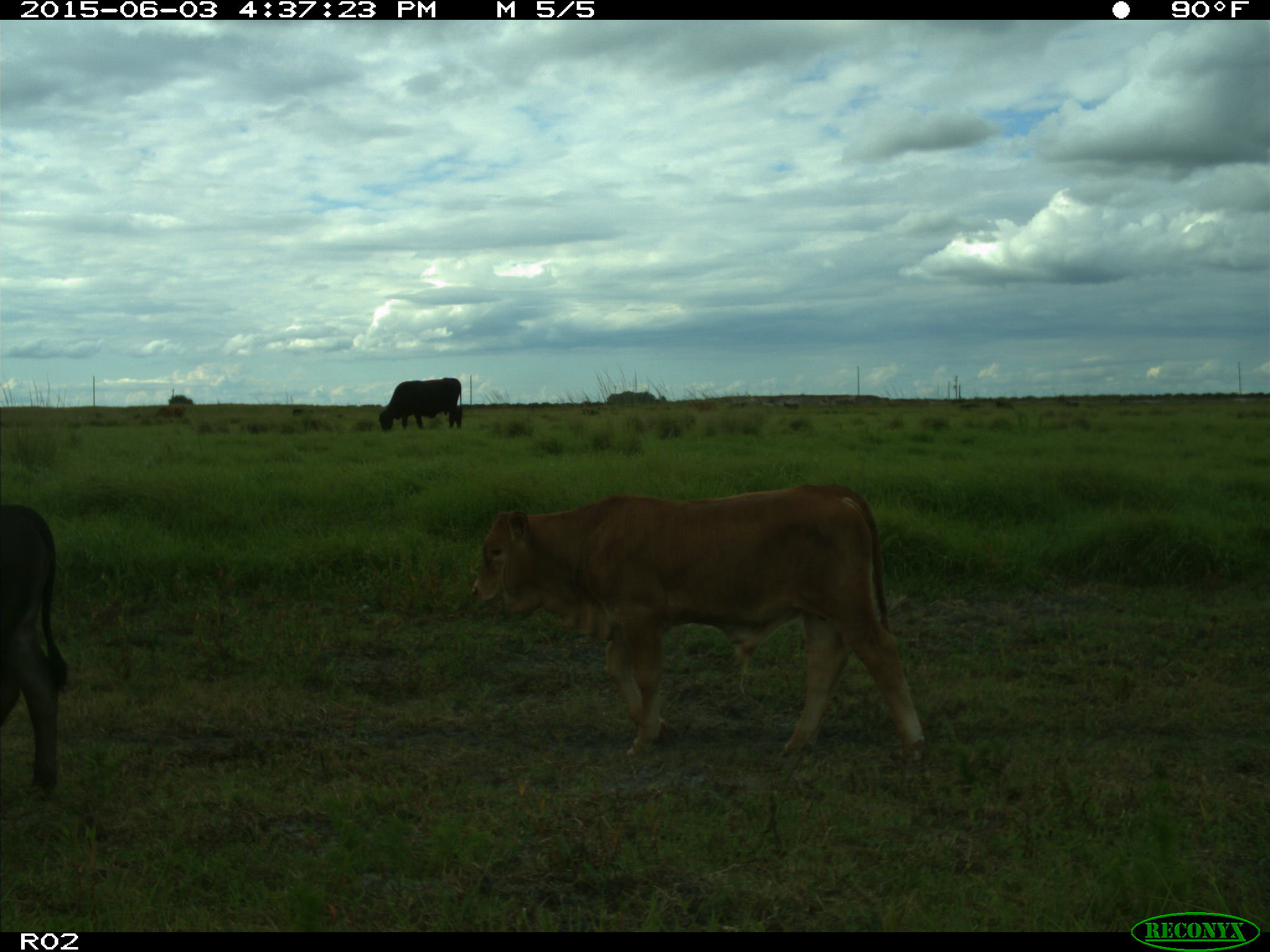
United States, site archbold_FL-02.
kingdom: Animalia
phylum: Chordata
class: Mammalia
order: Artiodactyla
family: Bovidae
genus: Bos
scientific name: Bos taurus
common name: domestic cow